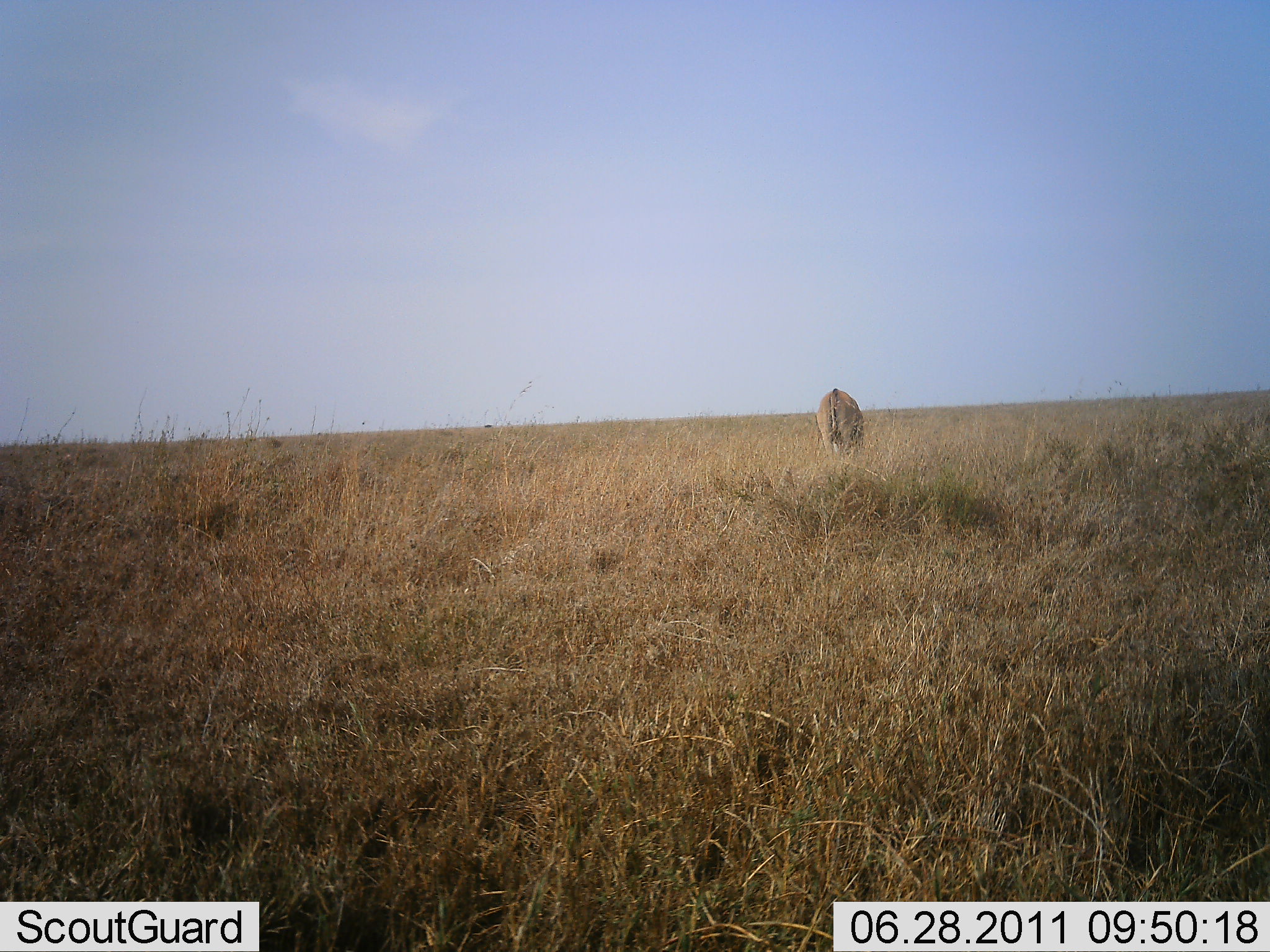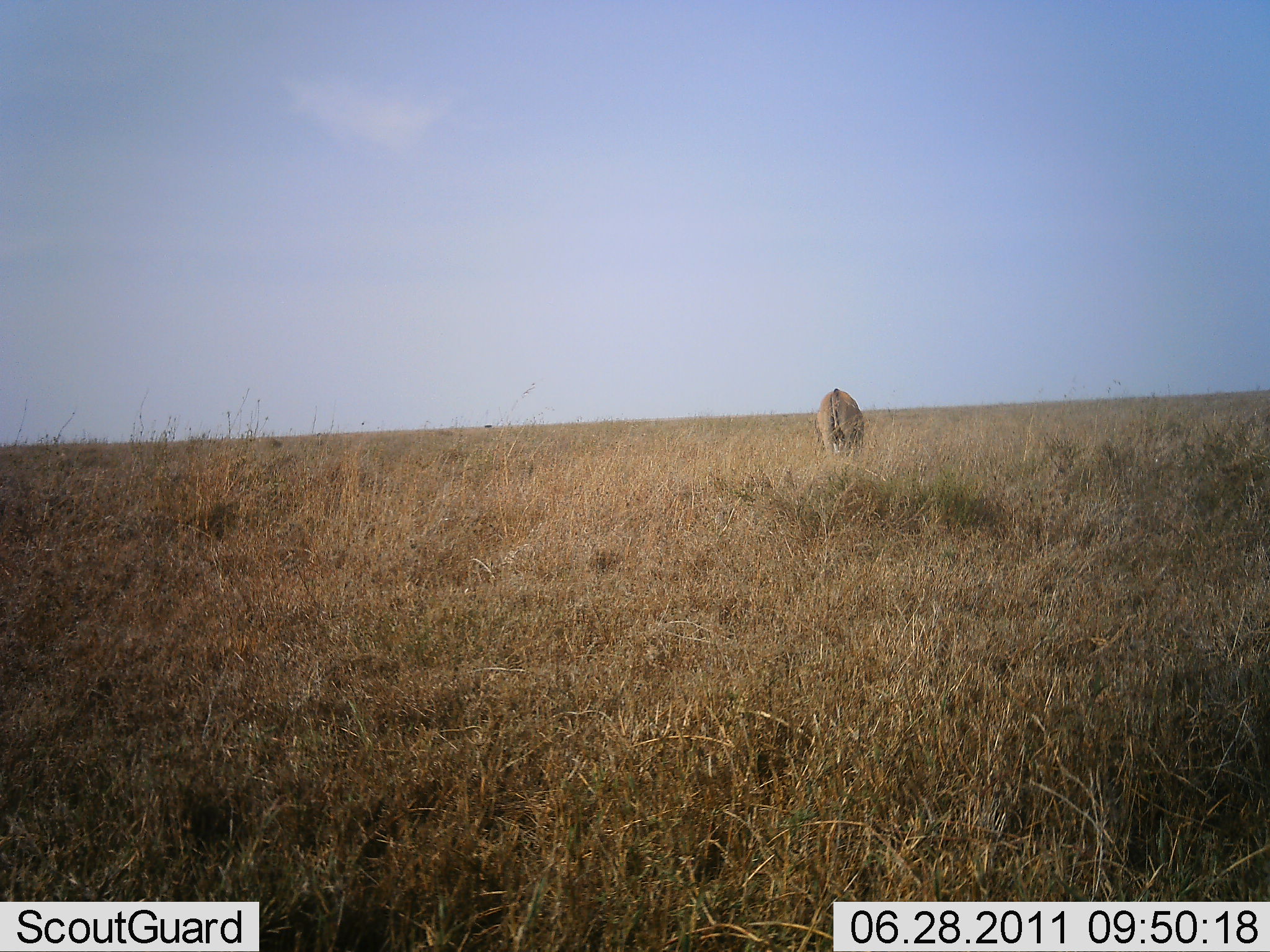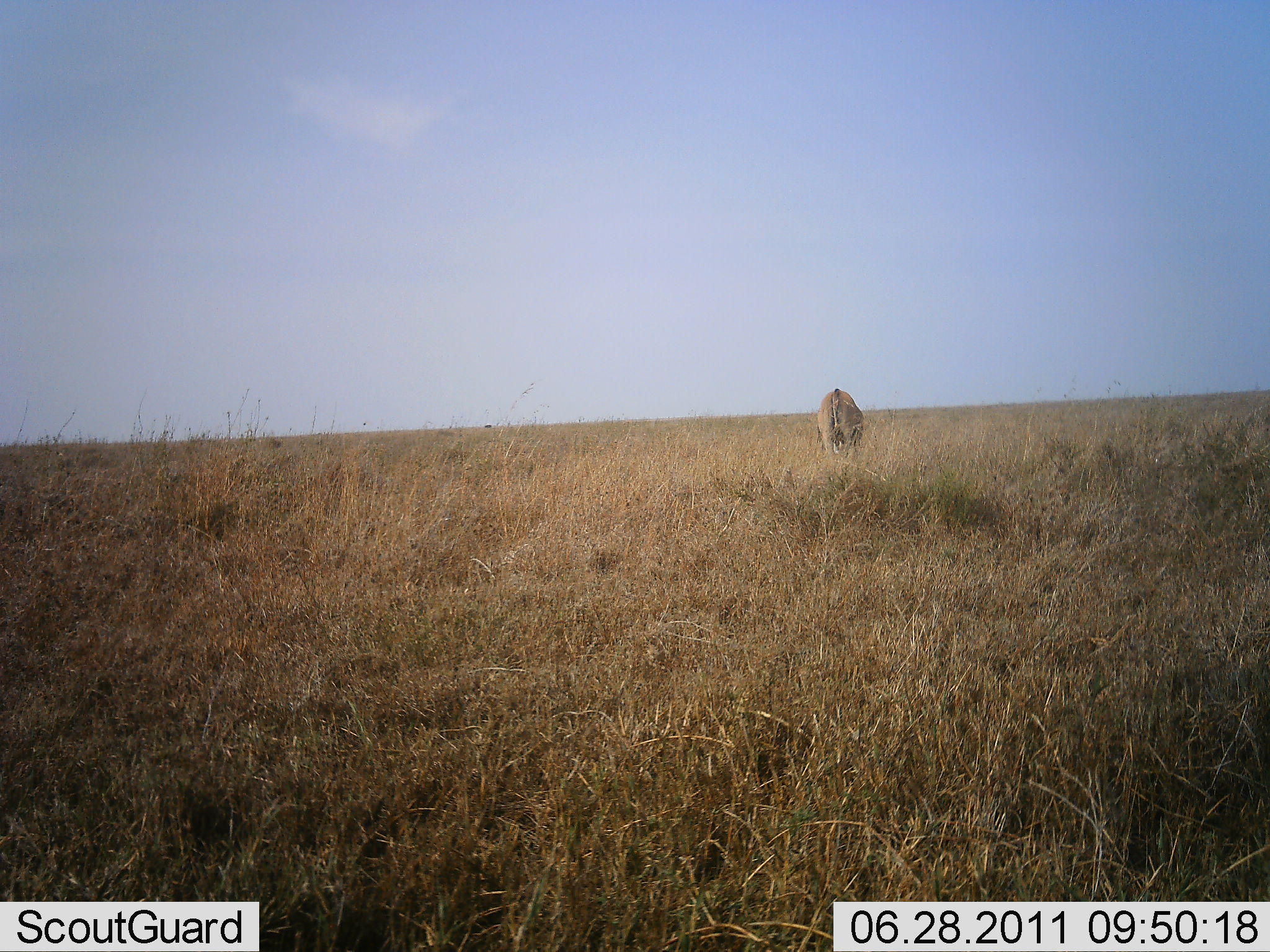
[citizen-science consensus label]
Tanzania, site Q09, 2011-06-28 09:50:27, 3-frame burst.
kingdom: Animalia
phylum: Chordata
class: Mammalia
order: Artiodactyla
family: Bovidae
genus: Alcelaphus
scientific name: Alcelaphus buselaphus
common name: hartebeest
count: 1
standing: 60%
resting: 0%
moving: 0%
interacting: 0%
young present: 0%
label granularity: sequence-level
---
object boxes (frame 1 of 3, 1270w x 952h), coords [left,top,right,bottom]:
animal: [816,388,864,454]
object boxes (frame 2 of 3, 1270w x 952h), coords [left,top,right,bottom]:
animal: [816,388,864,454]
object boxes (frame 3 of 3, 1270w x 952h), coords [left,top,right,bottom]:
animal: [816,388,864,454]